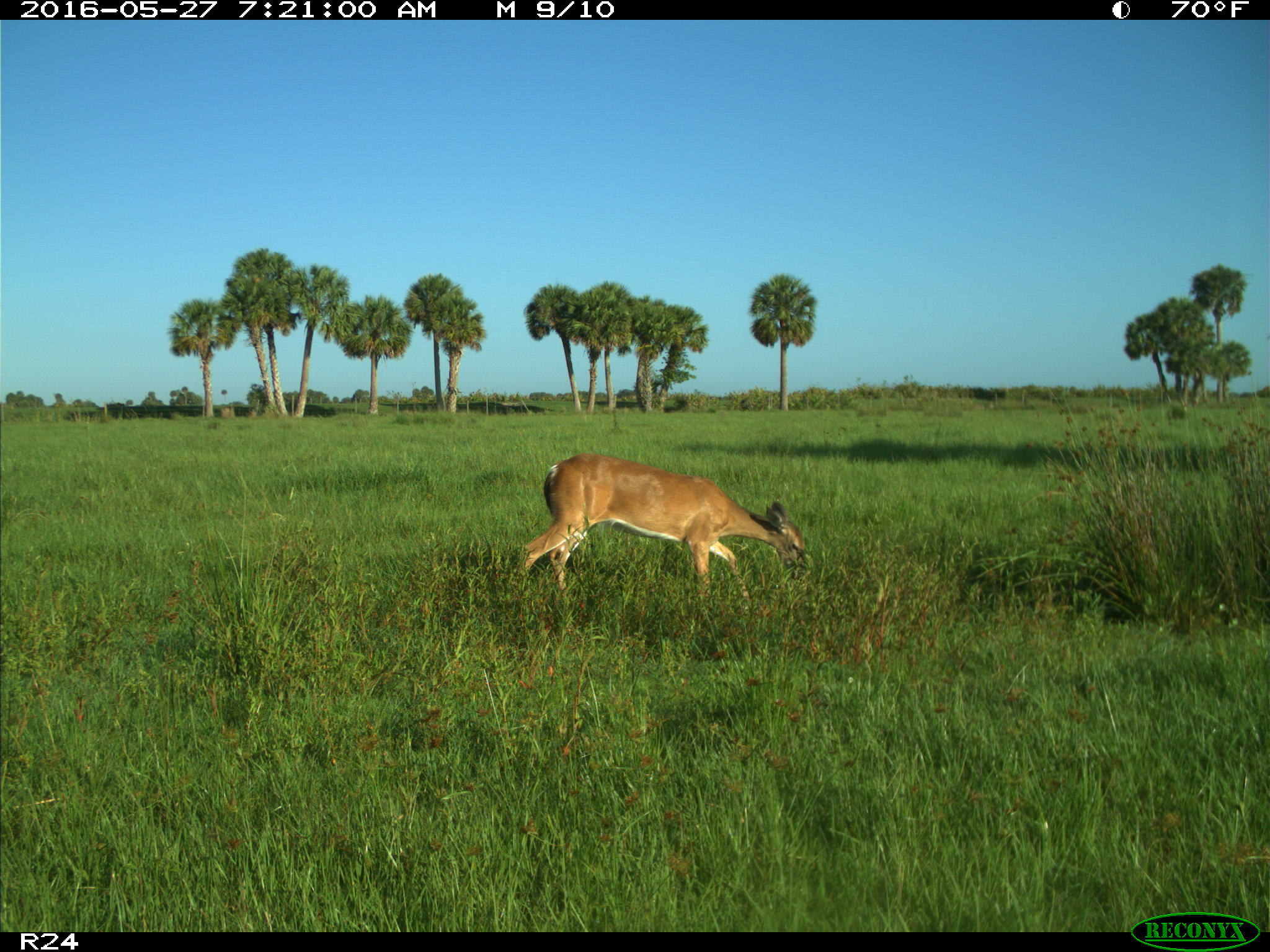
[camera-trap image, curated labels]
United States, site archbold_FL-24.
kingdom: Animalia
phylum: Chordata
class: Mammalia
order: Artiodactyla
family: Cervidae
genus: Odocoileus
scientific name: Odocoileus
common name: deer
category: unidentified deer